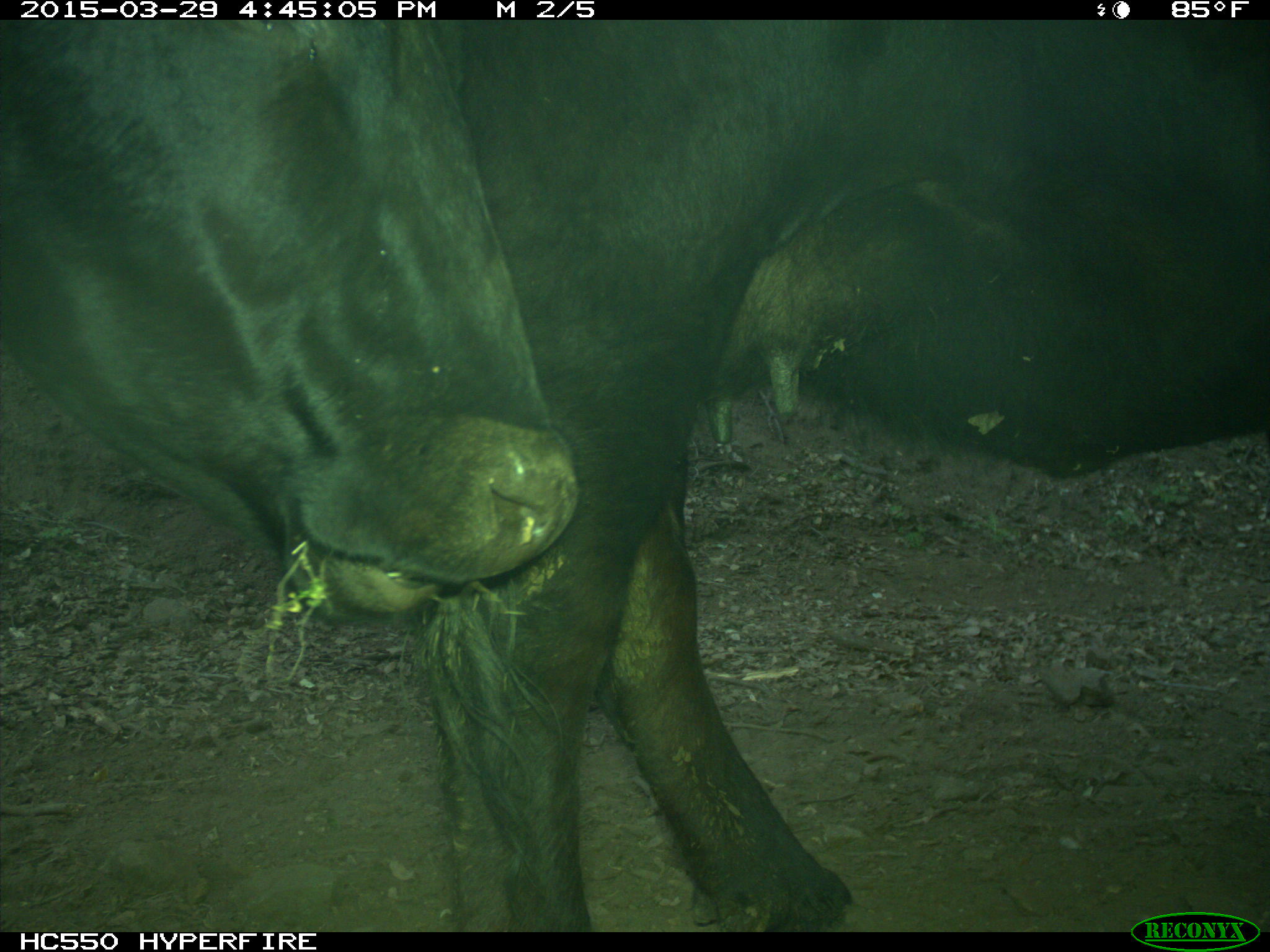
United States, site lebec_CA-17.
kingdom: Animalia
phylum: Chordata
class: Mammalia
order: Artiodactyla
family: Bovidae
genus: Bos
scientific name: Bos taurus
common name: domestic cow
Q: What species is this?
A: Bos taurus (domestic cow).